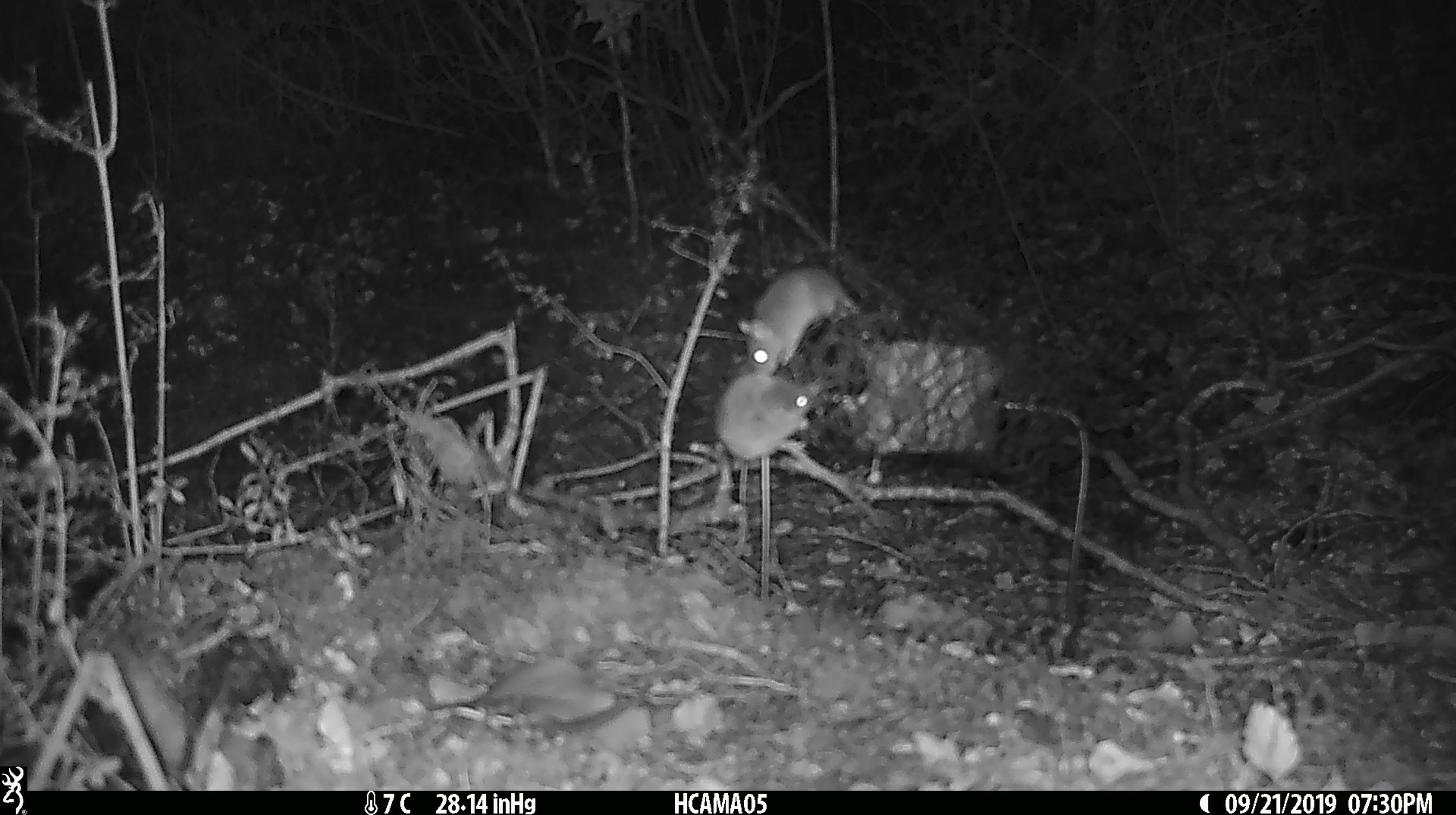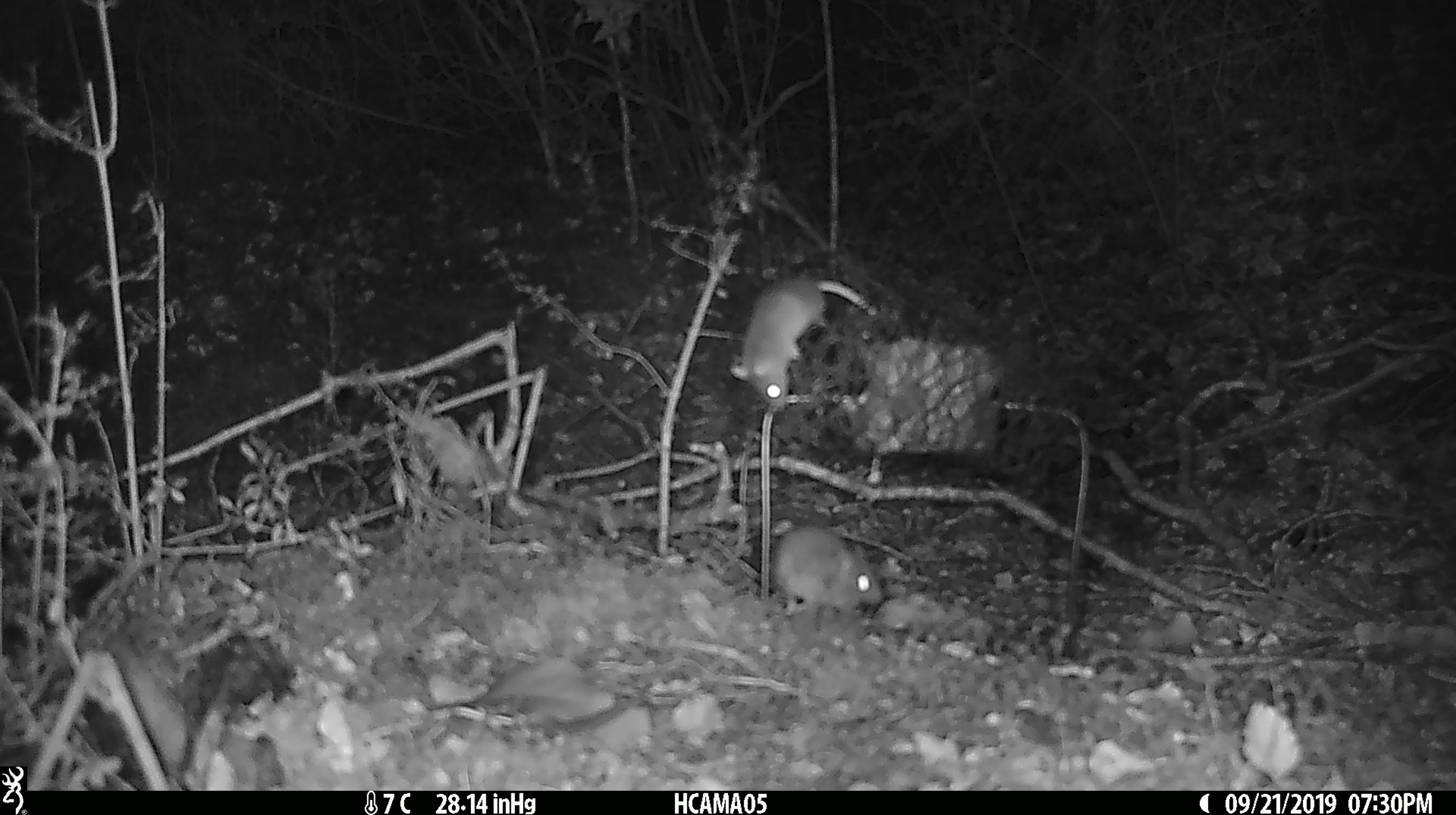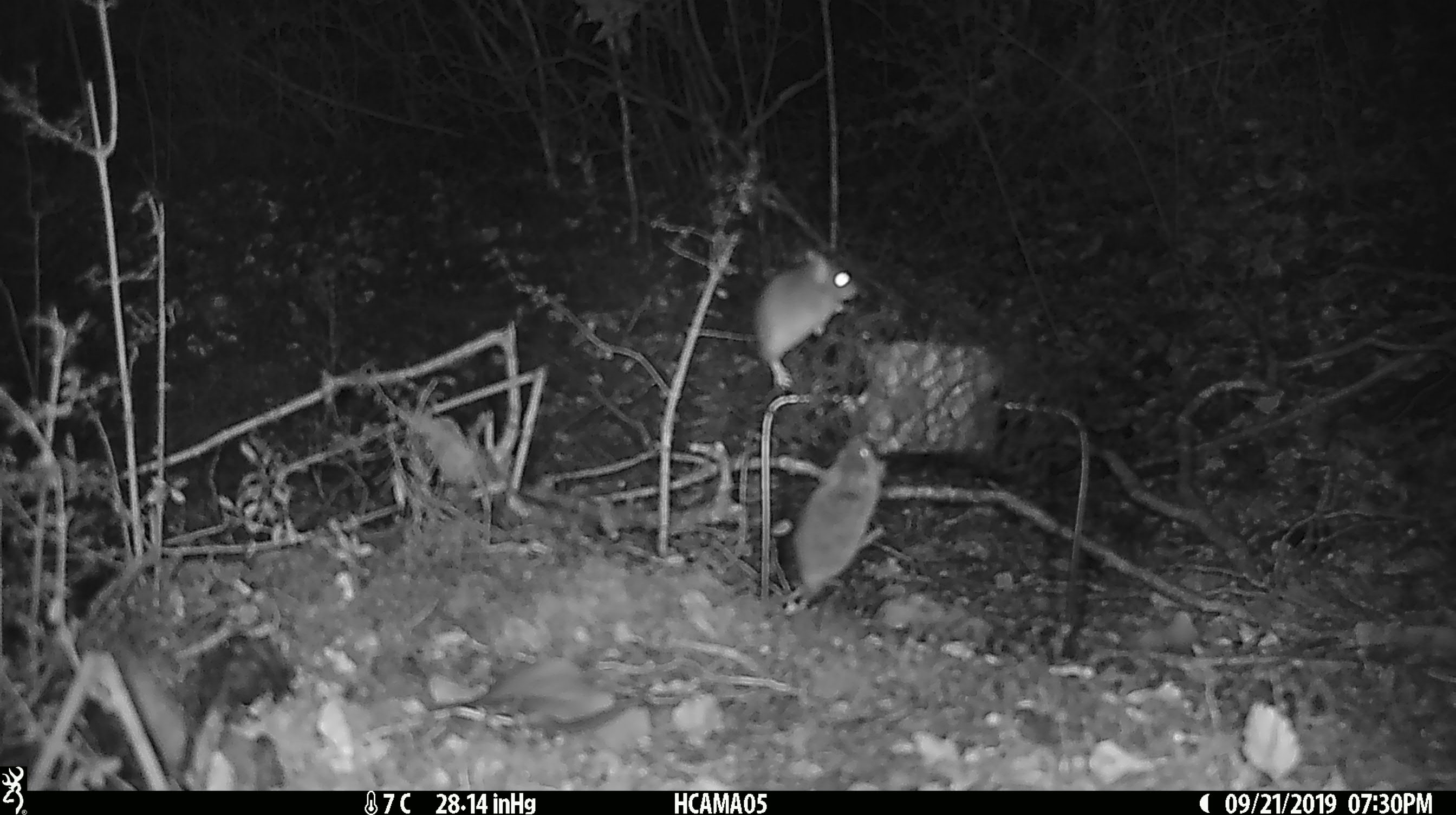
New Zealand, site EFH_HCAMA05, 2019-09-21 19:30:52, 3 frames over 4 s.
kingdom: Animalia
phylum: Chordata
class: Mammalia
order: Rodentia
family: Muridae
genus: Mus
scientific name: Mus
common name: mouse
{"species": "mouse (Mus)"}